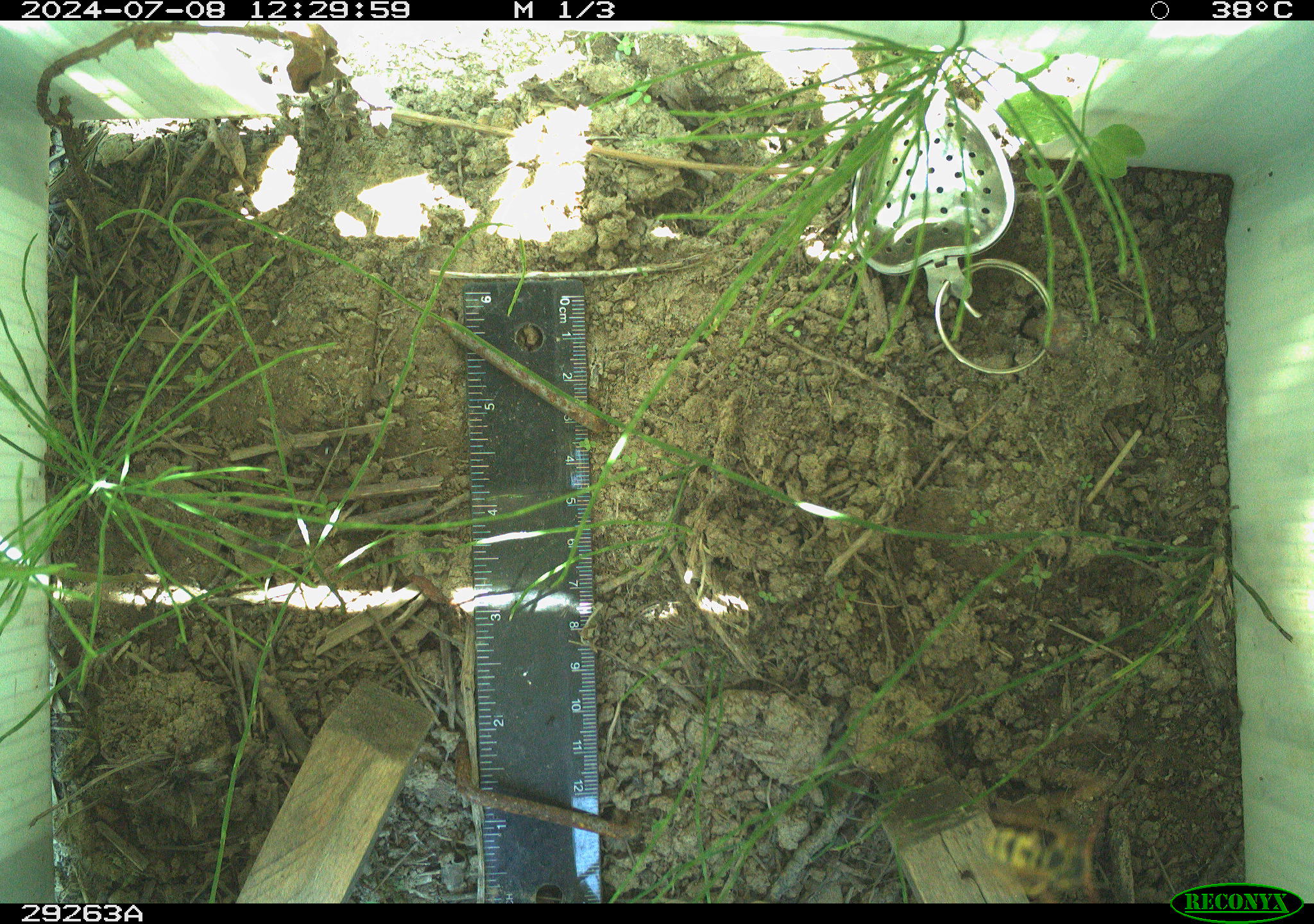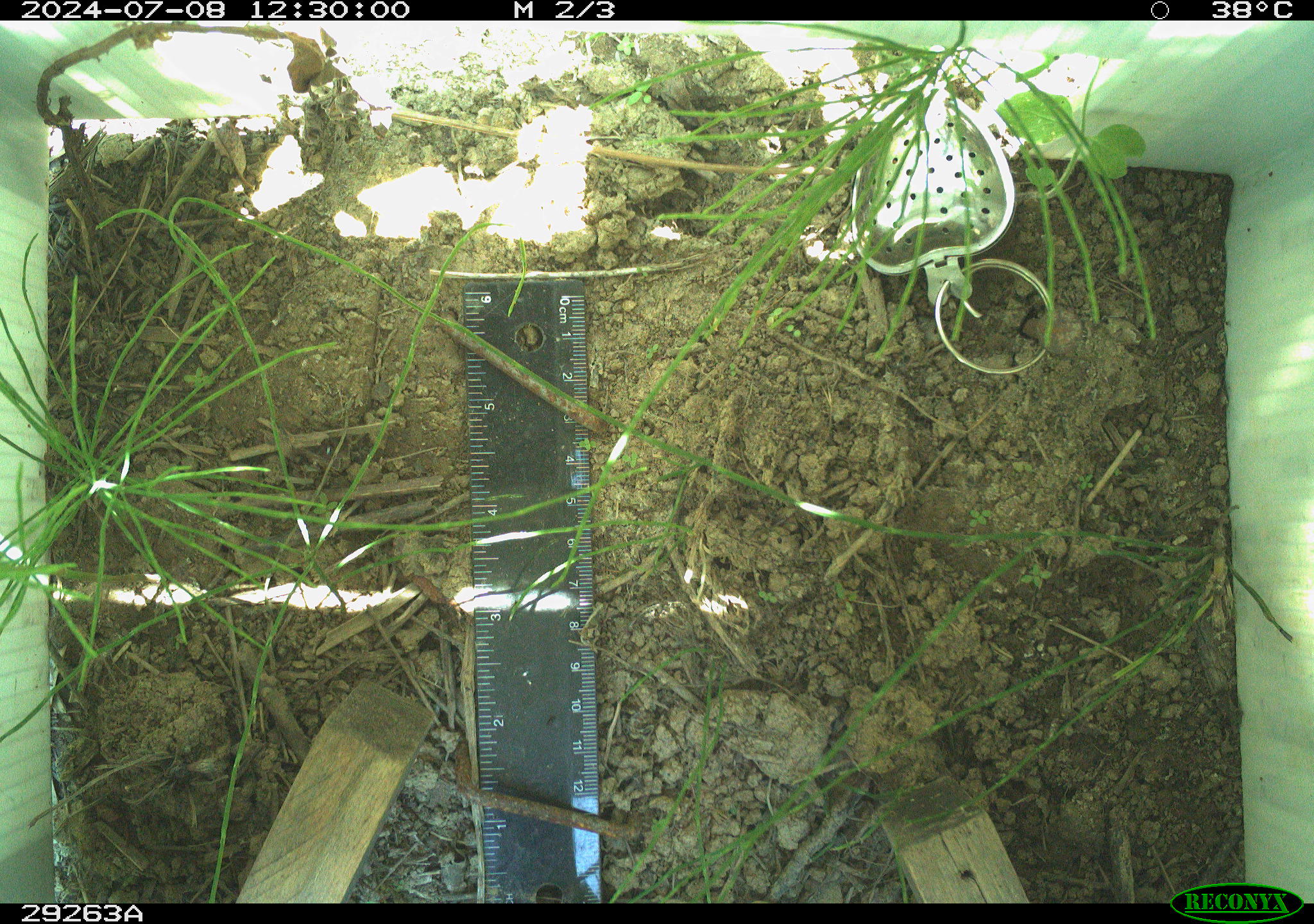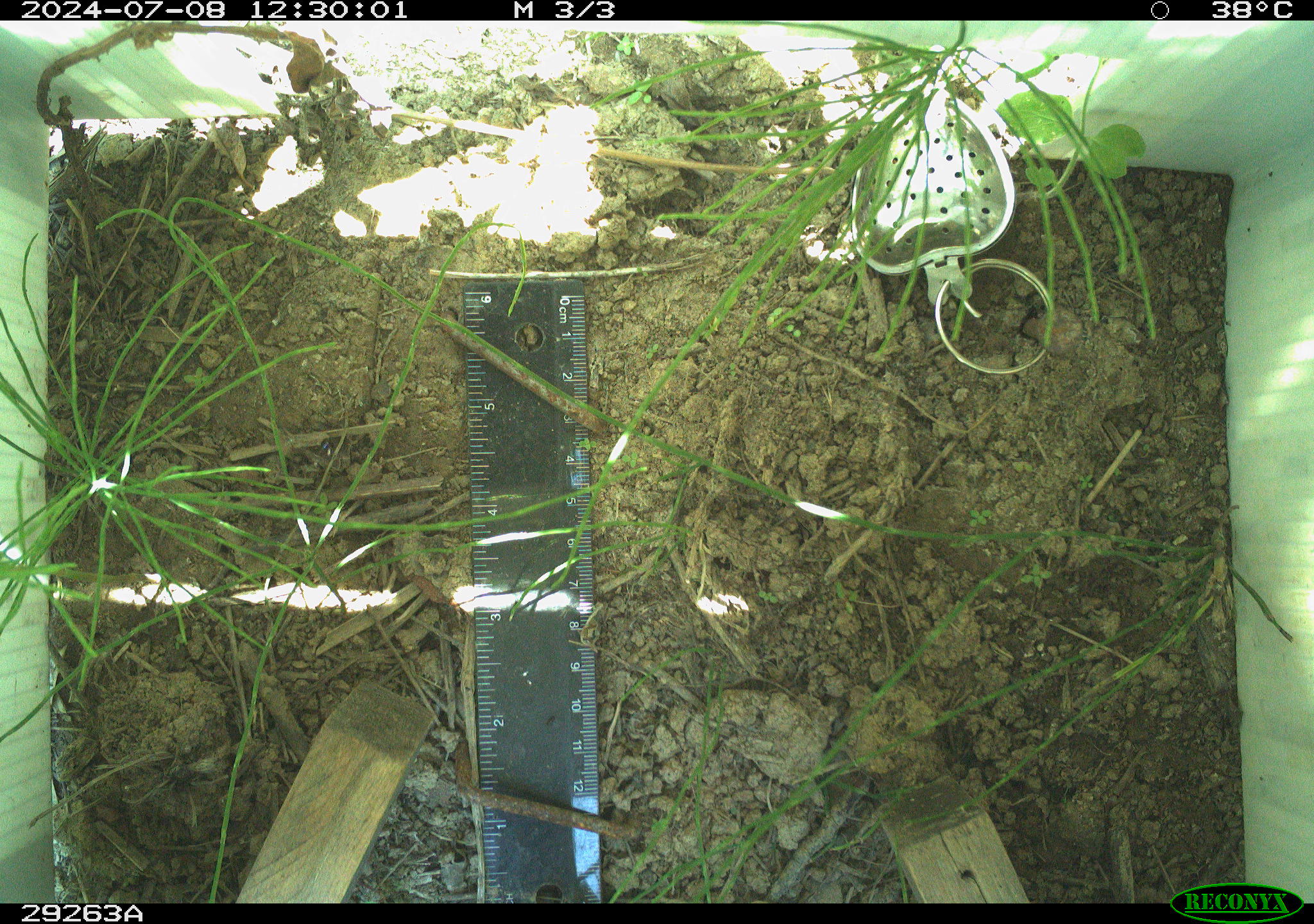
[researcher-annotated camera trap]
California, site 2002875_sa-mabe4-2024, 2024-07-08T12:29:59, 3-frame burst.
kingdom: Animalia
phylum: Arthropoda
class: Insecta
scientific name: Insecta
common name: insect